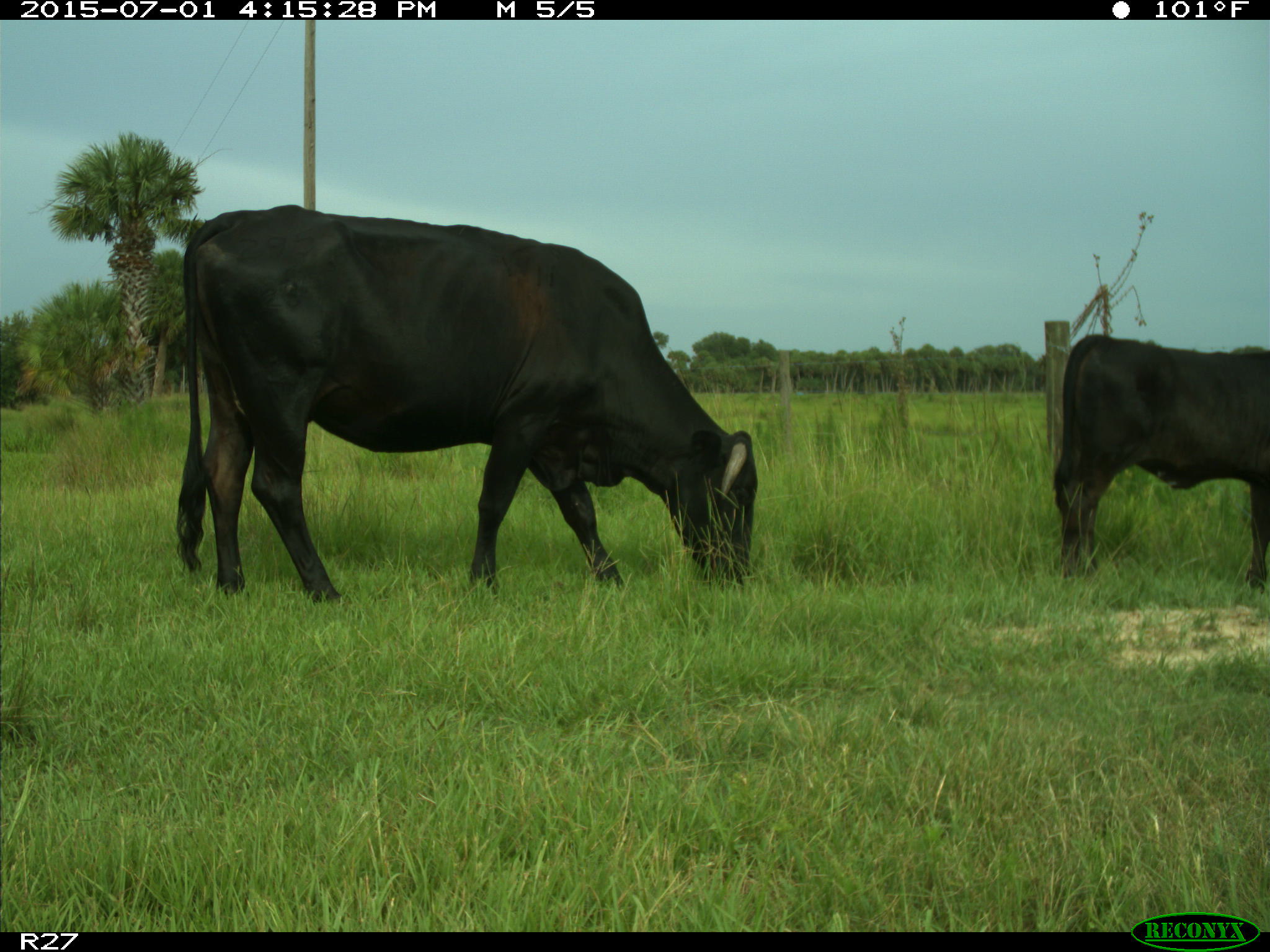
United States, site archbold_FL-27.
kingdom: Animalia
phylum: Chordata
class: Mammalia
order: Artiodactyla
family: Bovidae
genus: Bos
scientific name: Bos taurus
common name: domestic cow